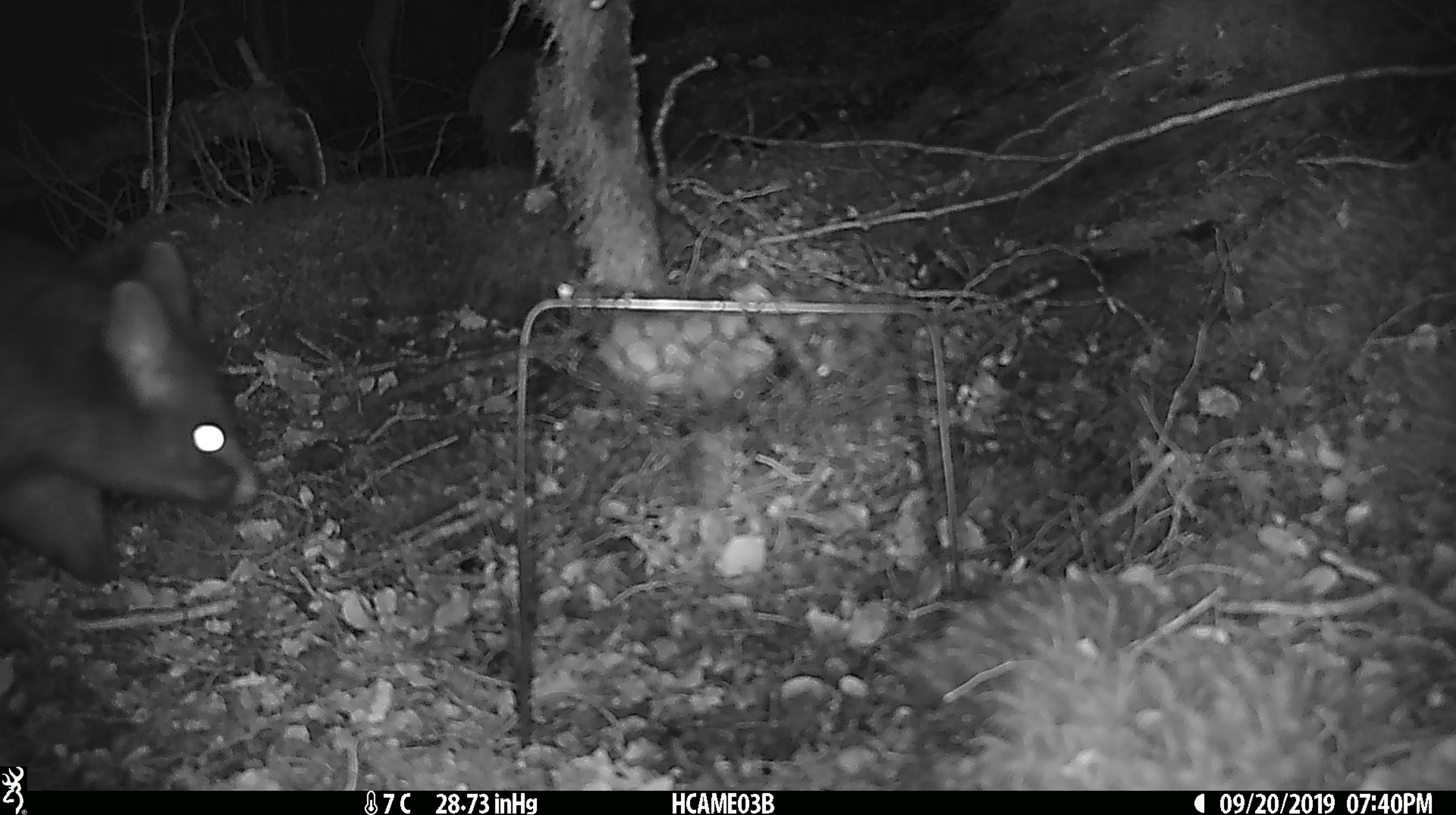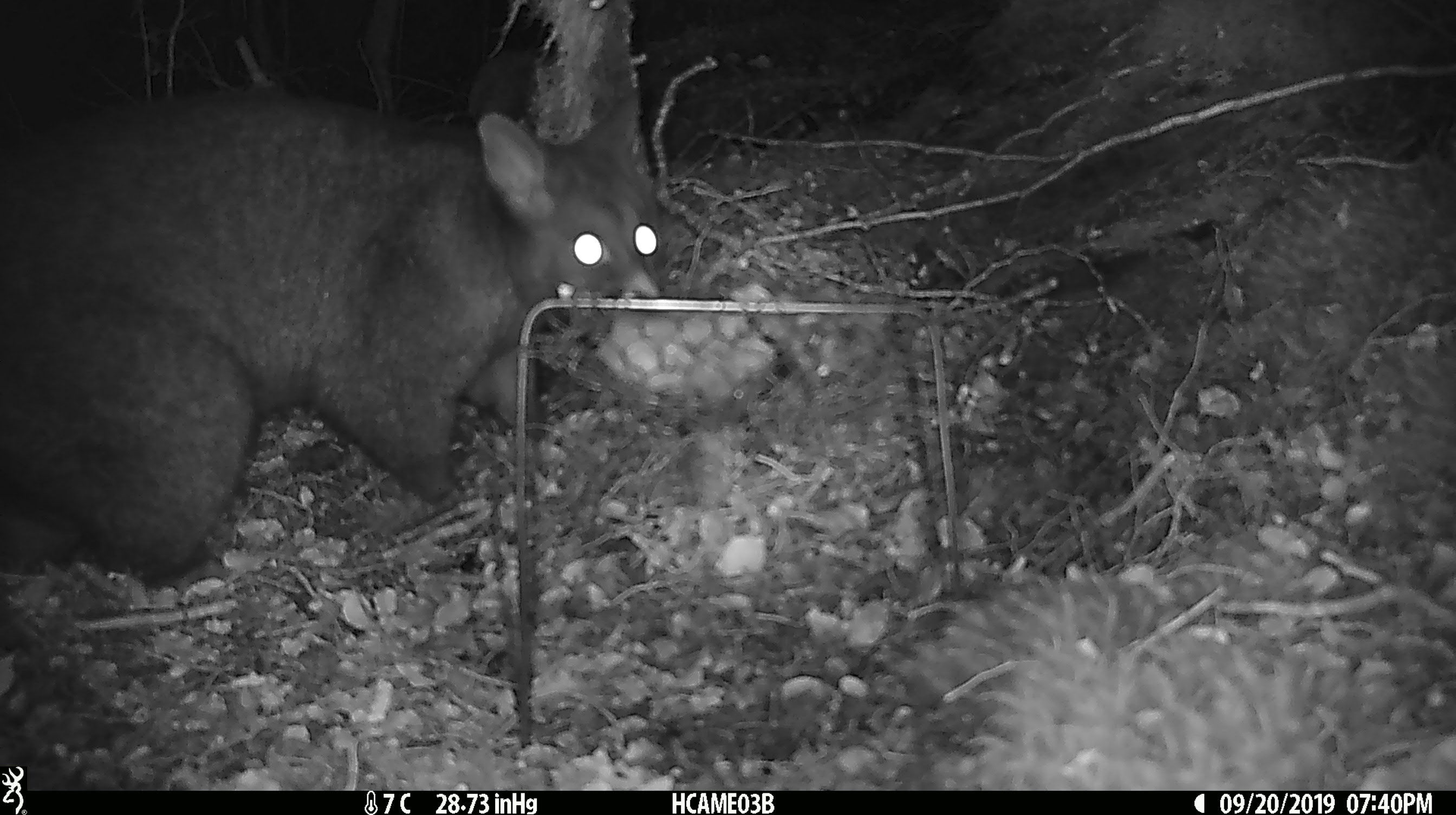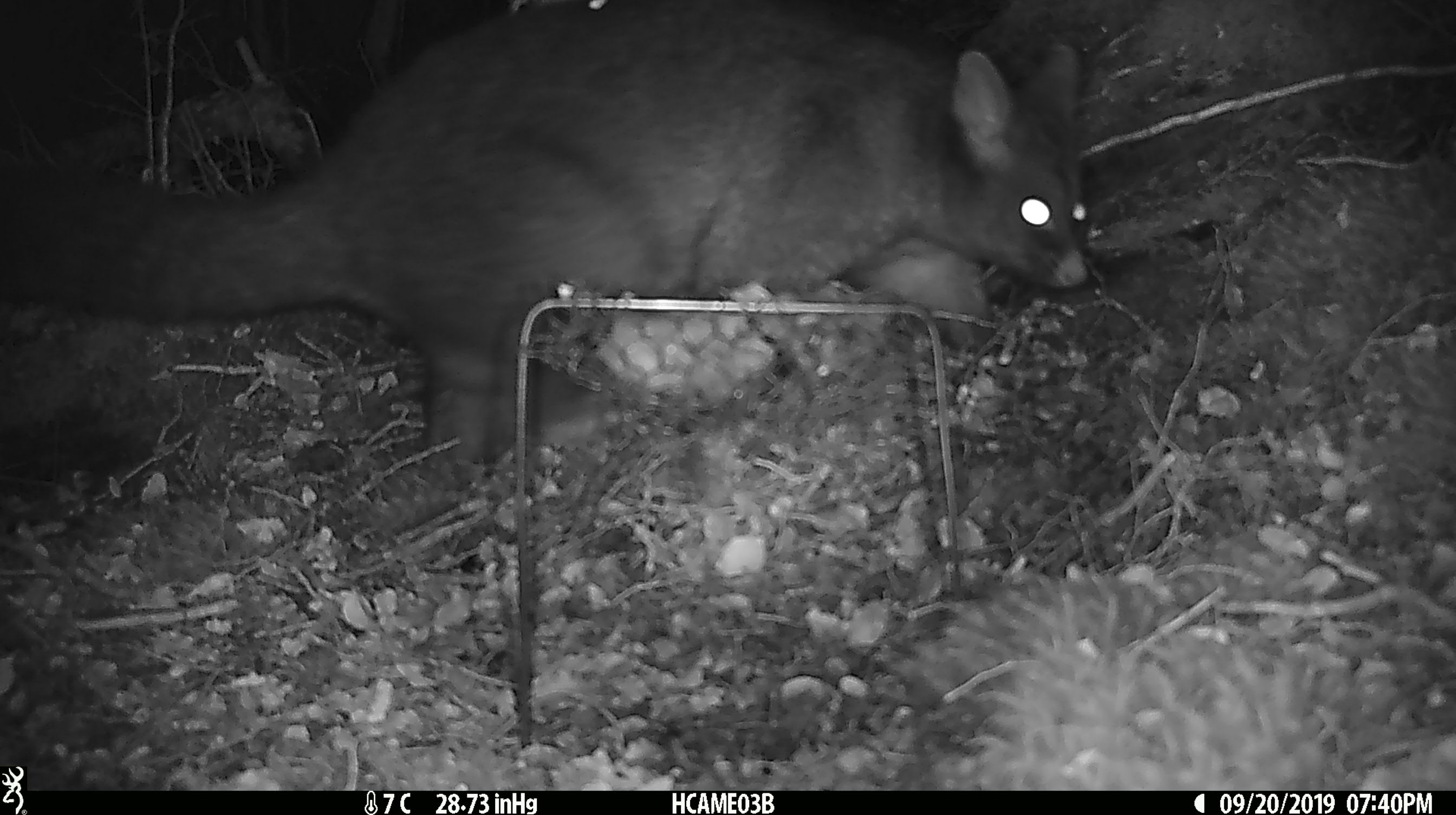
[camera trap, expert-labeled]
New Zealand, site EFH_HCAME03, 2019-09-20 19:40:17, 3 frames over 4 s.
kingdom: Animalia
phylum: Chordata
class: Mammalia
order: Diprotodontia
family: Phalangeridae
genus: Trichosurus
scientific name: Trichosurus vulpecula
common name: common brushtail possum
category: possum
Possum (common brushtail possum) (Trichosurus vulpecula).